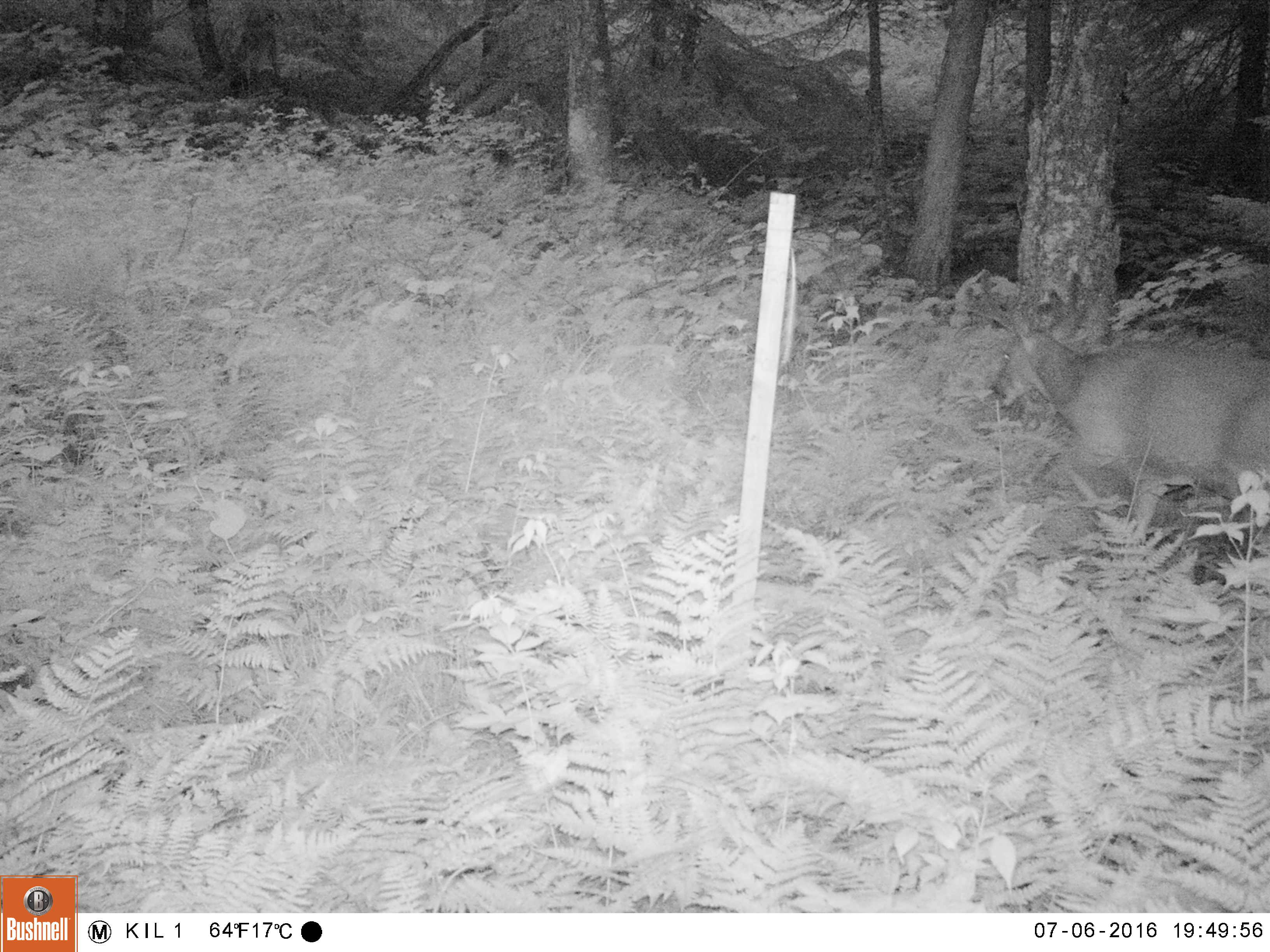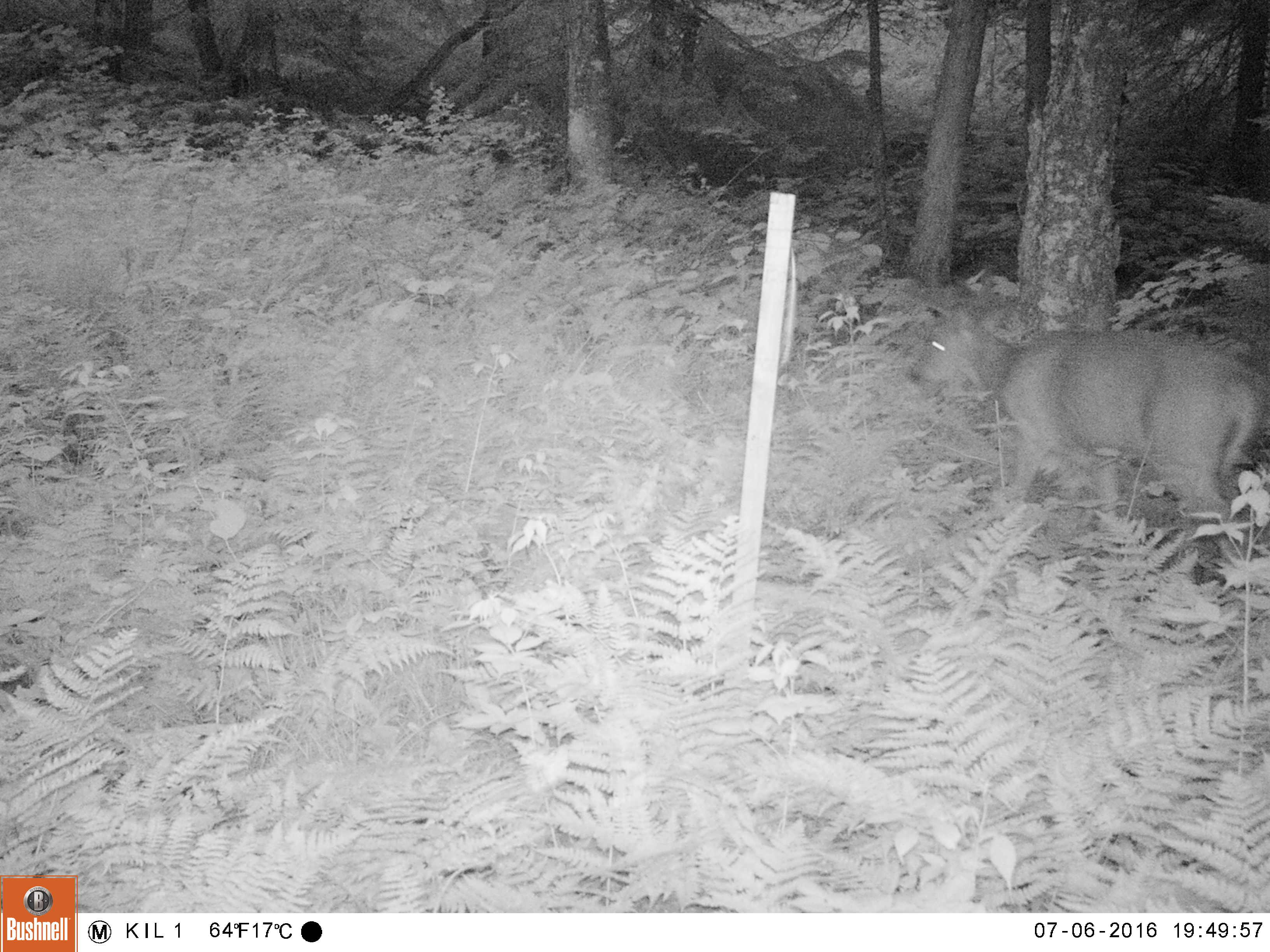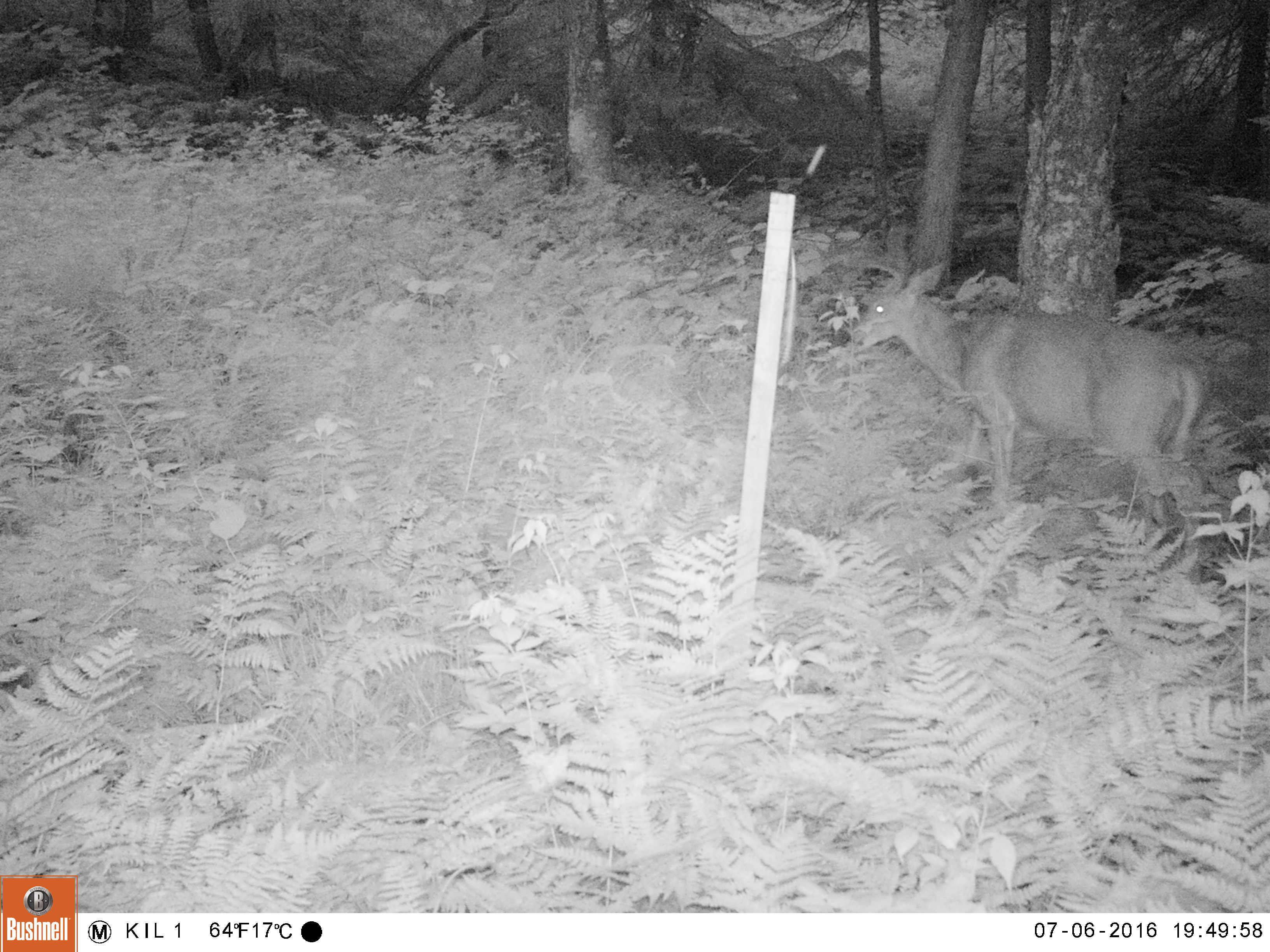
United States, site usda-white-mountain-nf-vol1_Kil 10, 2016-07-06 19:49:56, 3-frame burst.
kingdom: Animalia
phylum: Chordata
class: Mammalia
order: Artiodactyla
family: Cervidae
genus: Odocoileus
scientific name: Odocoileus virginianus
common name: white-tailed deer